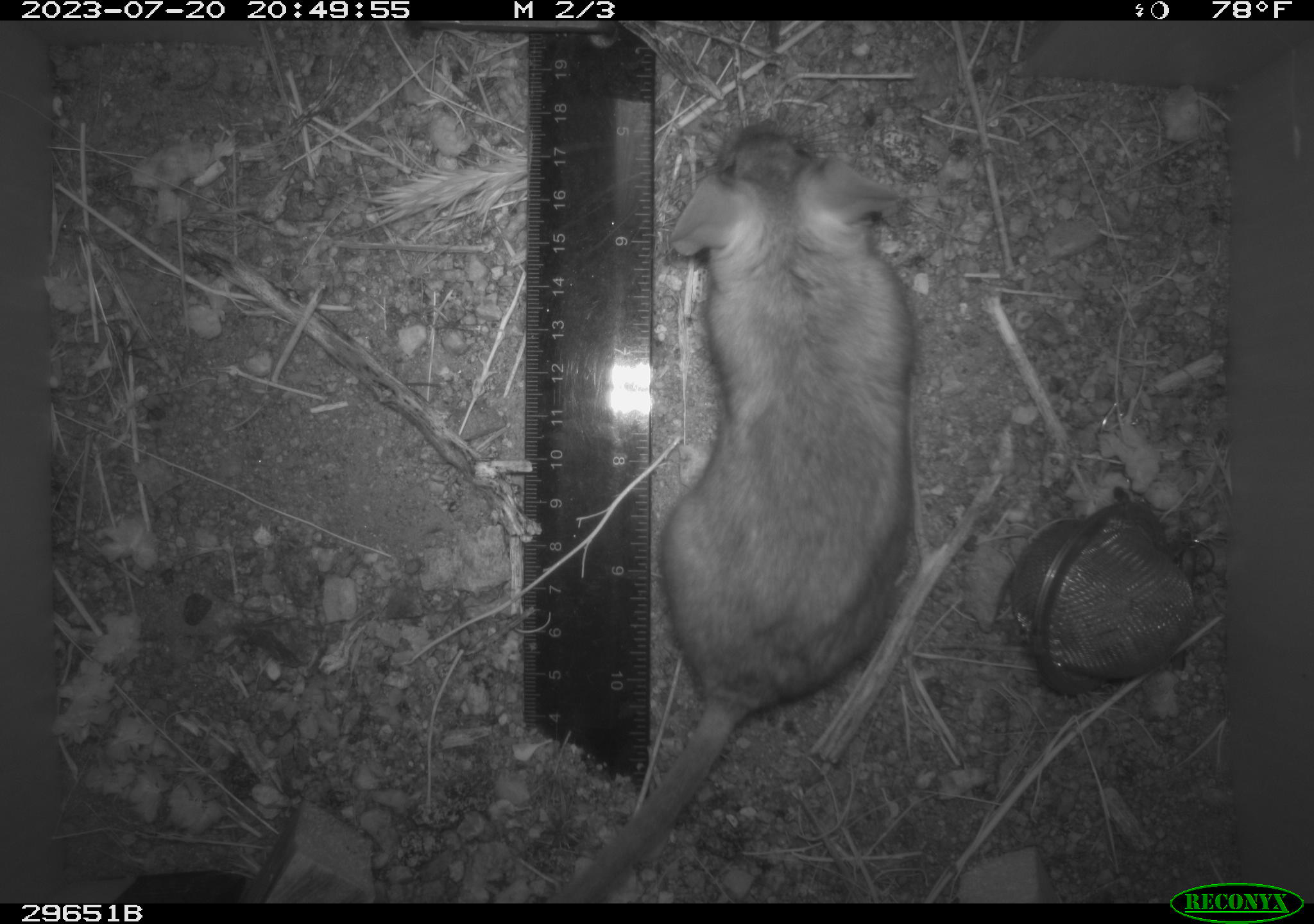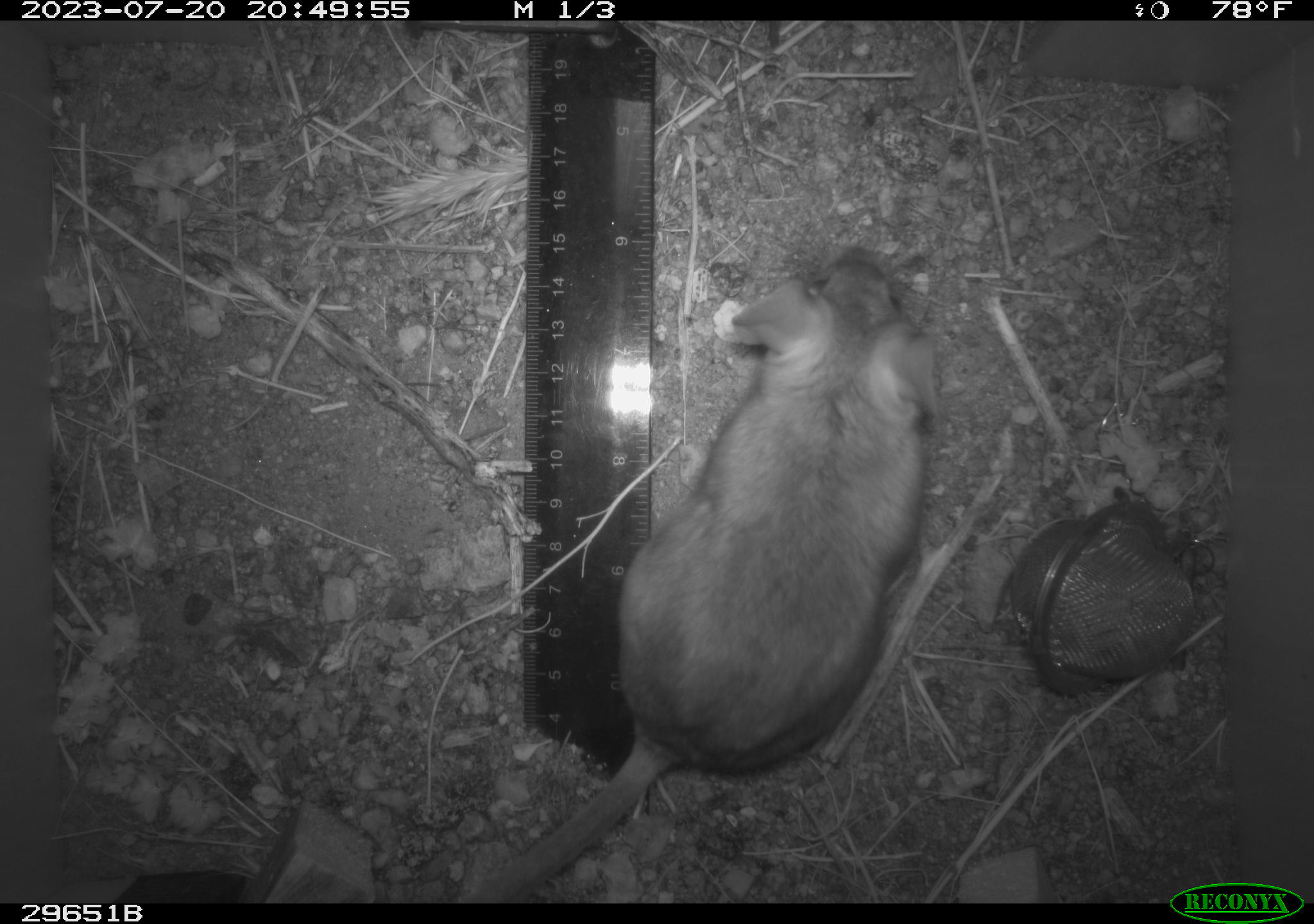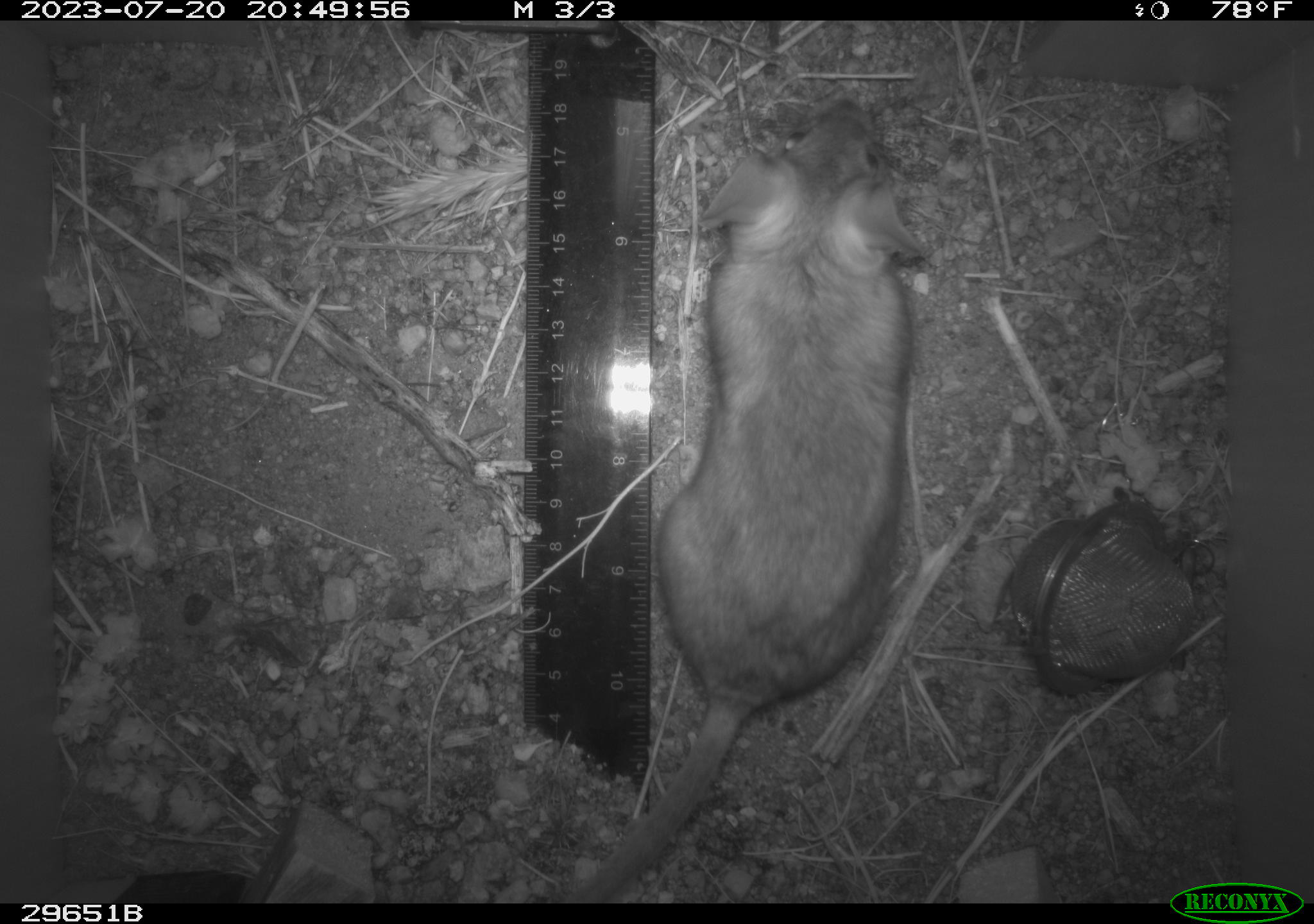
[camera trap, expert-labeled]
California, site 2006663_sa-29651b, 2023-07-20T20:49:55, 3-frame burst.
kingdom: Animalia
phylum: Chordata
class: Mammalia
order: Rodentia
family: Cricetidae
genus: Neotoma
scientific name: Neotoma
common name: pack rat or woodrat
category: neotoma species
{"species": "neotoma species (pack rat or woodrat) (Neotoma)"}